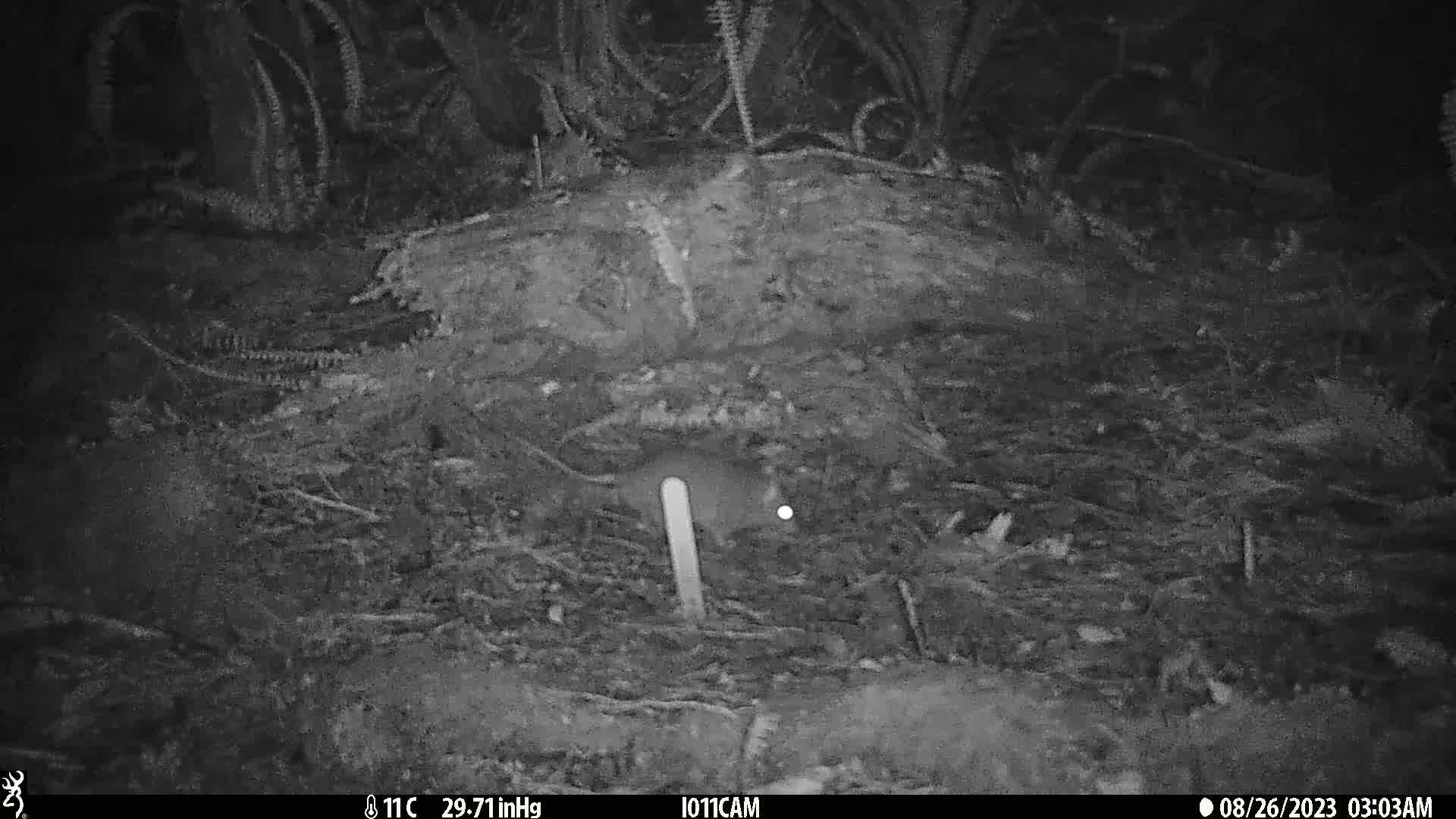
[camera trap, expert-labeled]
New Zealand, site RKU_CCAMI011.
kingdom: Animalia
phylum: Chordata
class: Mammalia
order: Rodentia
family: Muridae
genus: Rattus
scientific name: Rattus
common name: rat